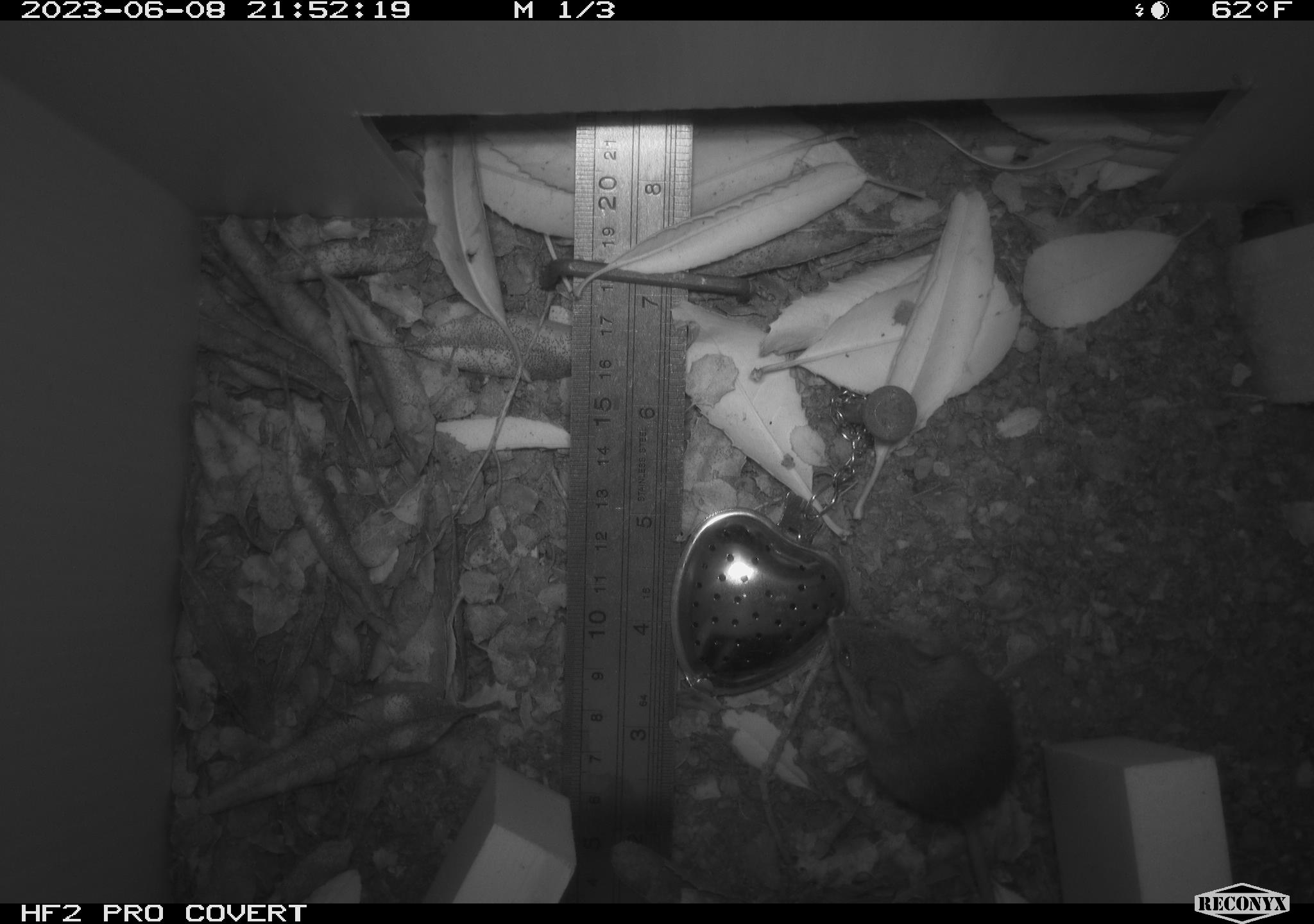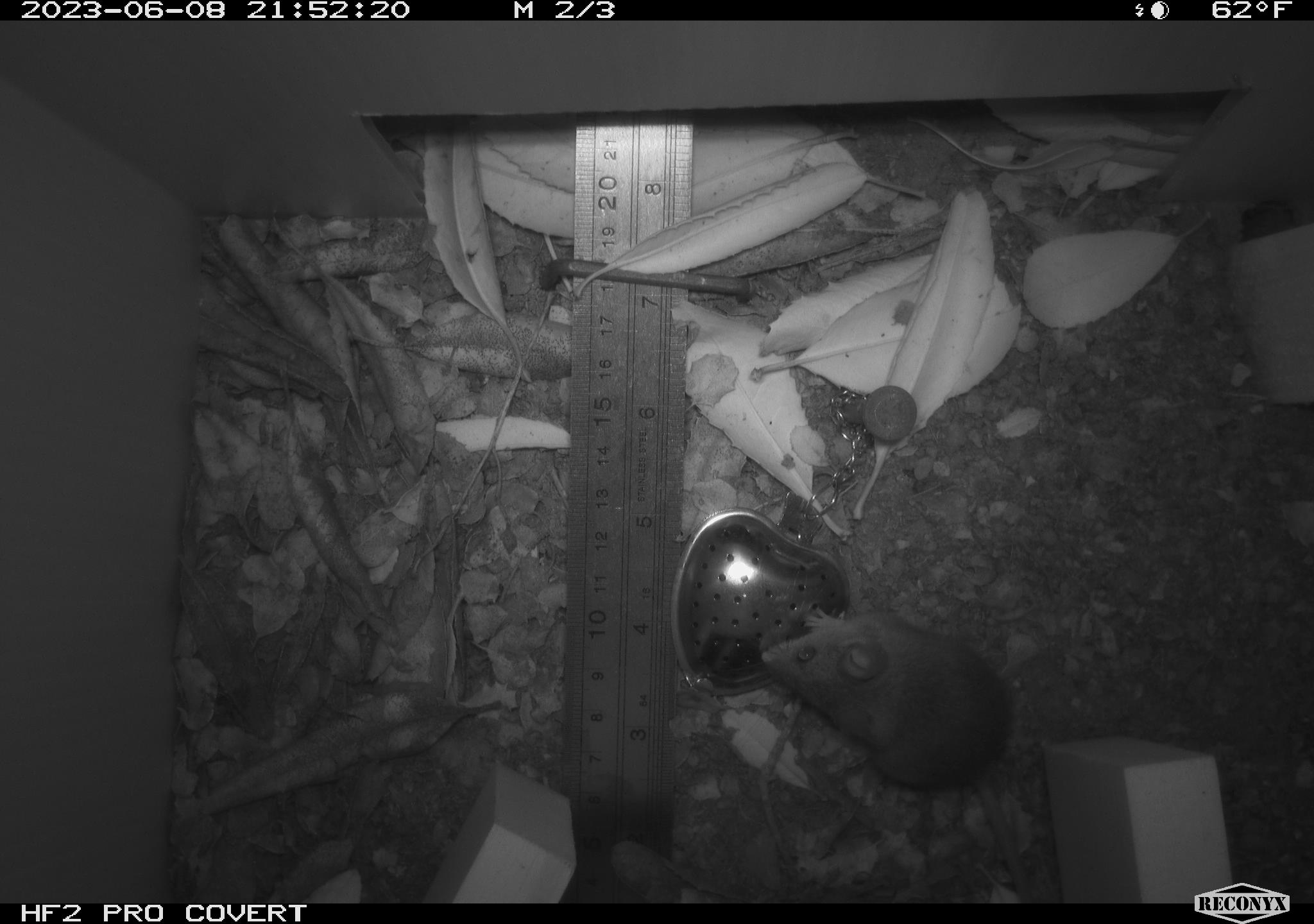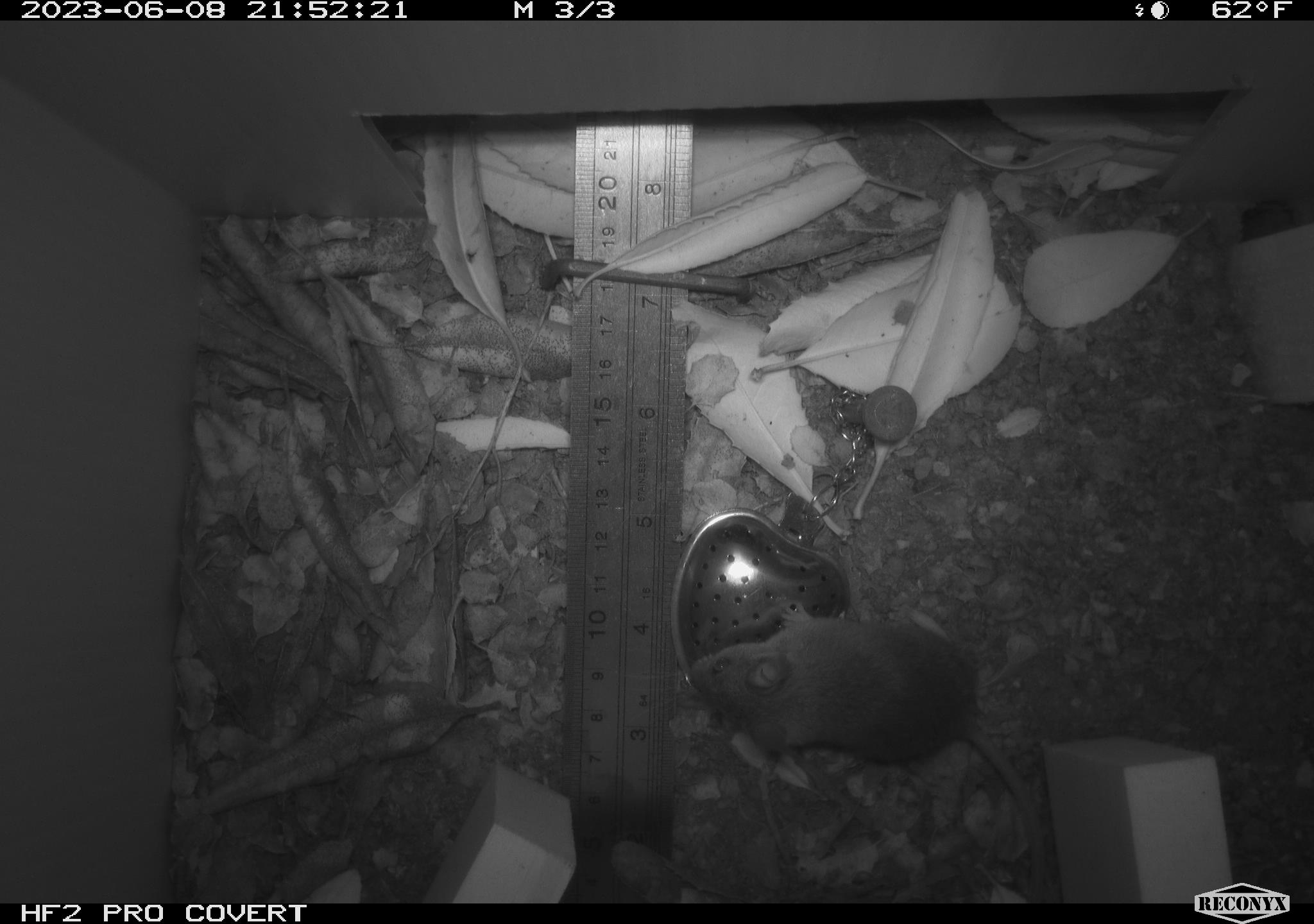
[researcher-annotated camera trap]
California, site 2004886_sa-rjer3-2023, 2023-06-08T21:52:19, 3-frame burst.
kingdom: Animalia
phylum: Chordata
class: Mammalia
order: Rodentia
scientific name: Rodentia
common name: mouse species